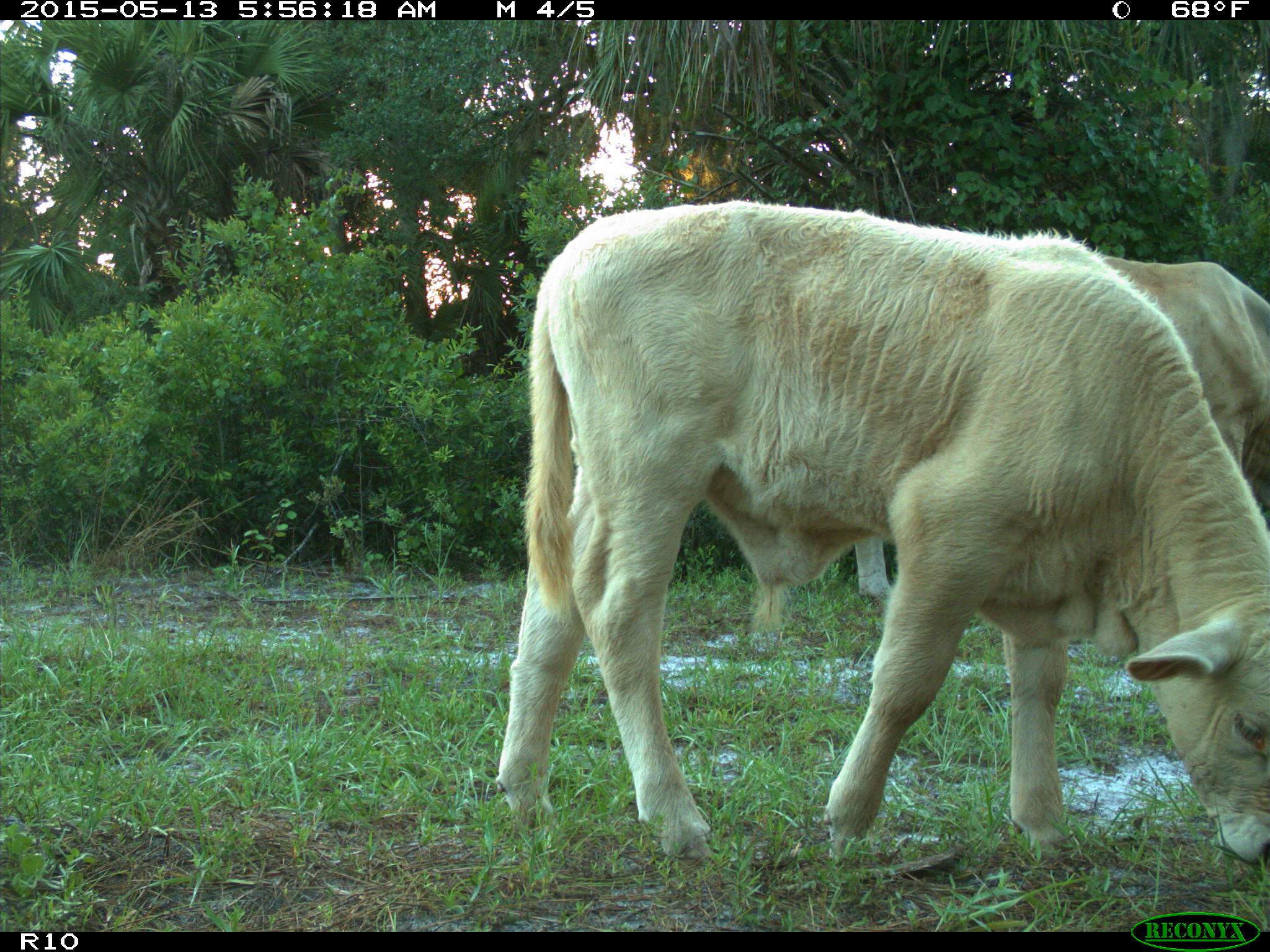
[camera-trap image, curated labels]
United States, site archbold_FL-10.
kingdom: Animalia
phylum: Chordata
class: Mammalia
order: Artiodactyla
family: Bovidae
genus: Bos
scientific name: Bos taurus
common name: domestic cow